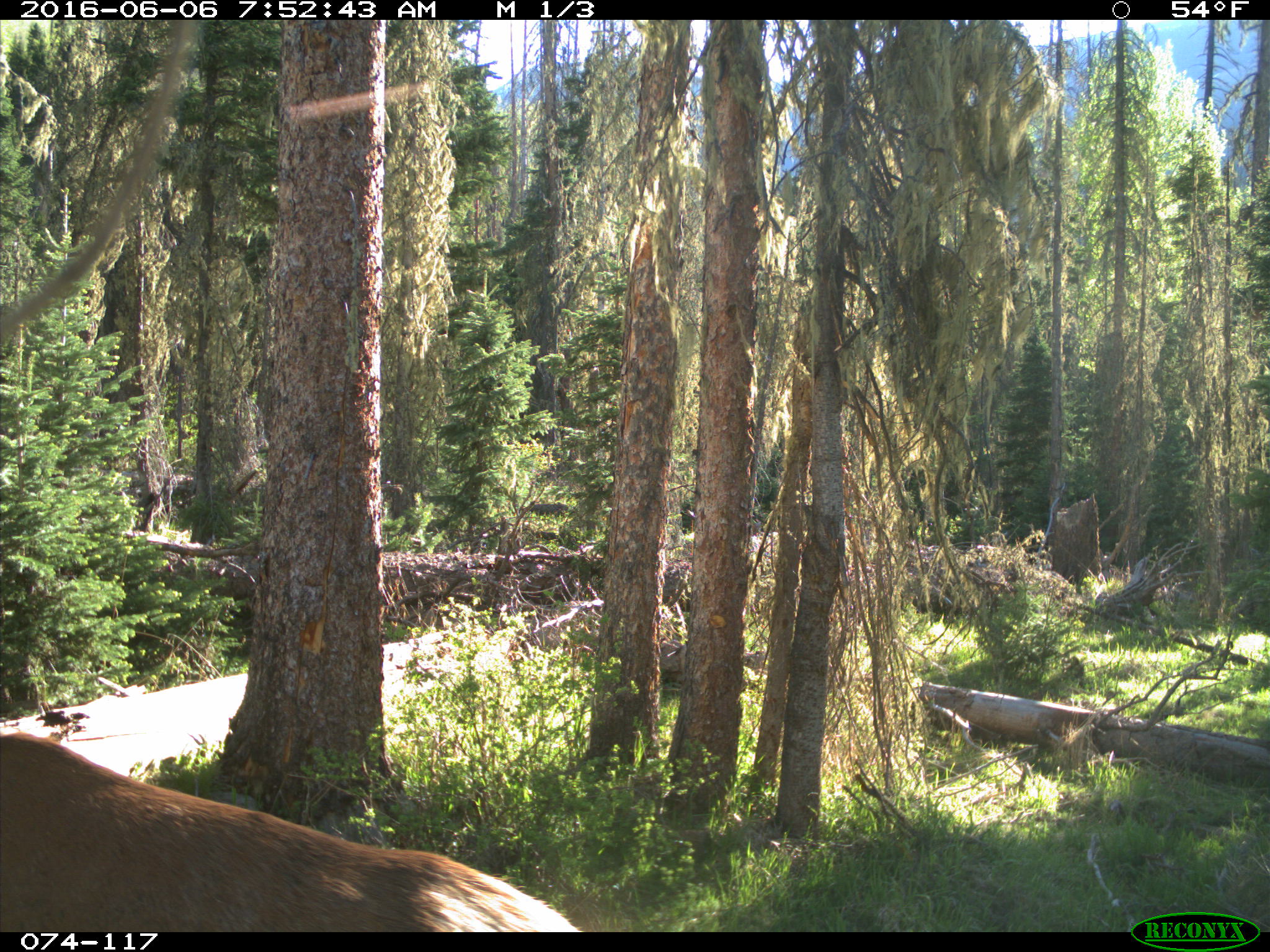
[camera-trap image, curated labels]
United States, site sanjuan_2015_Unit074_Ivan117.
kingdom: Animalia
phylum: Chordata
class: Mammalia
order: Artiodactyla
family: Cervidae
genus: Cervus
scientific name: Cervus elaphus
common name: red deer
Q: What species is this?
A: Cervus elaphus (red deer).